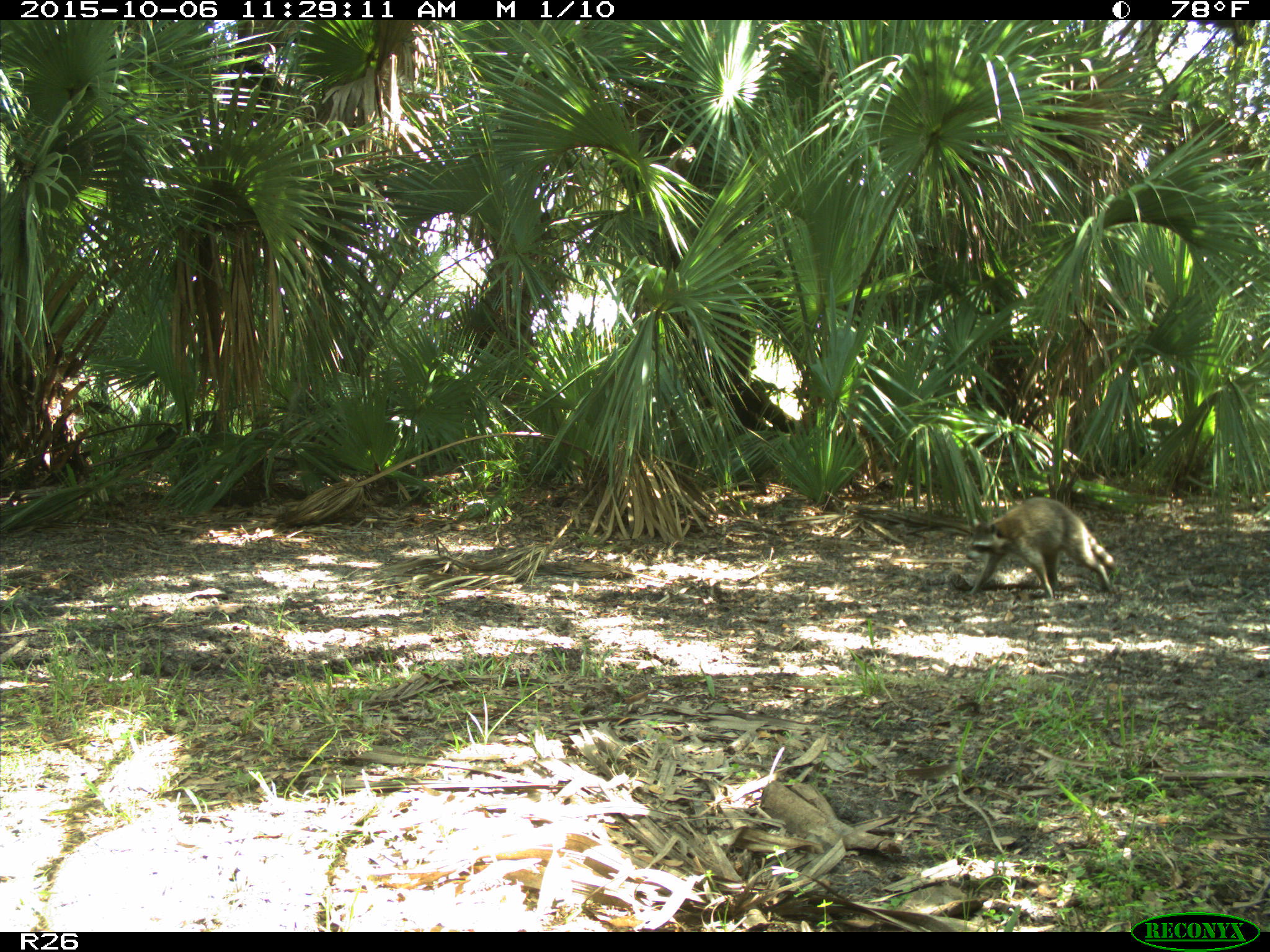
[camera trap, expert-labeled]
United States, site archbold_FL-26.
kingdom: Animalia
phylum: Chordata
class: Mammalia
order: Carnivora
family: Procyonidae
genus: Procyon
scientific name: Procyon lotor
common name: common raccoon